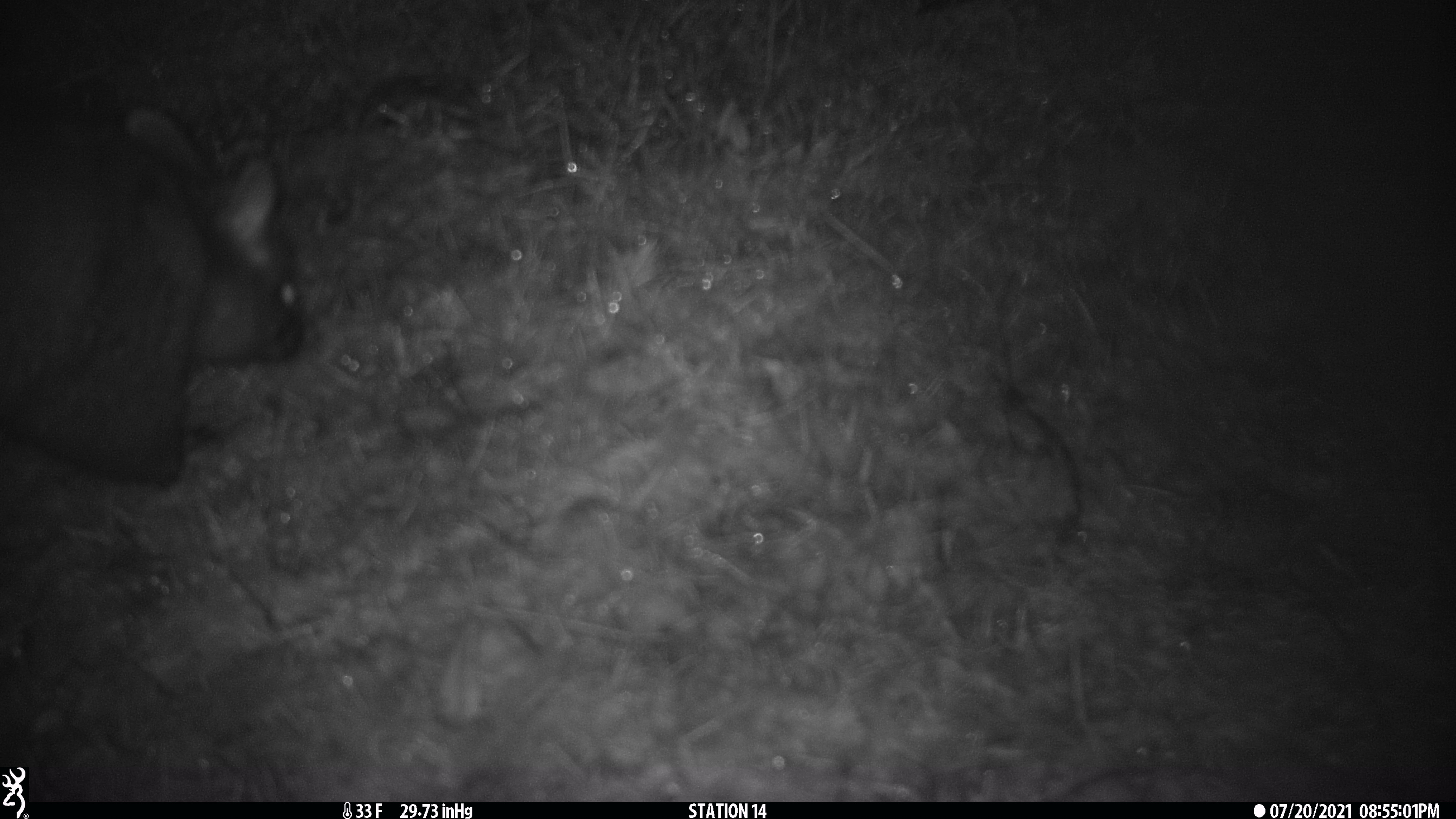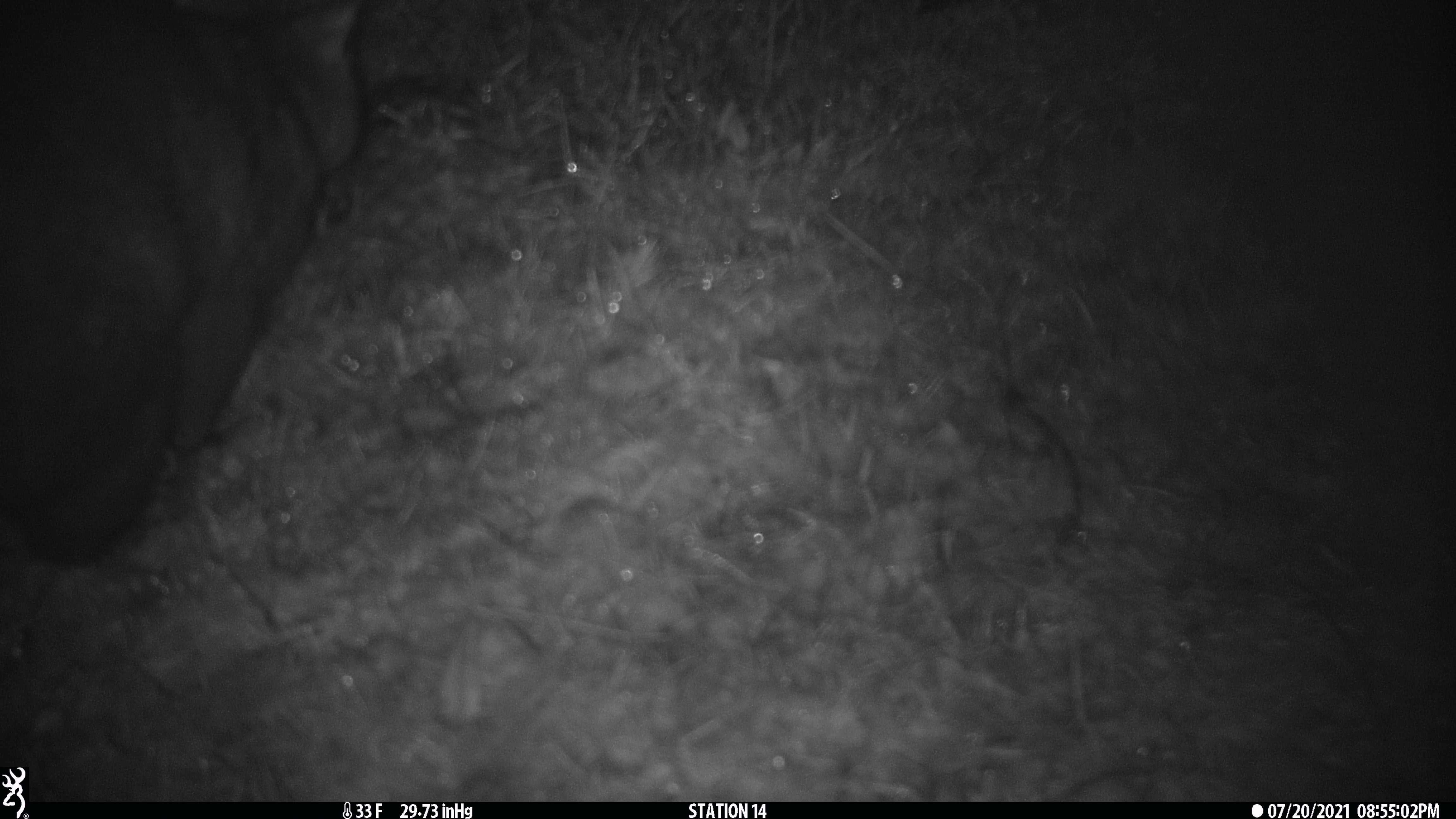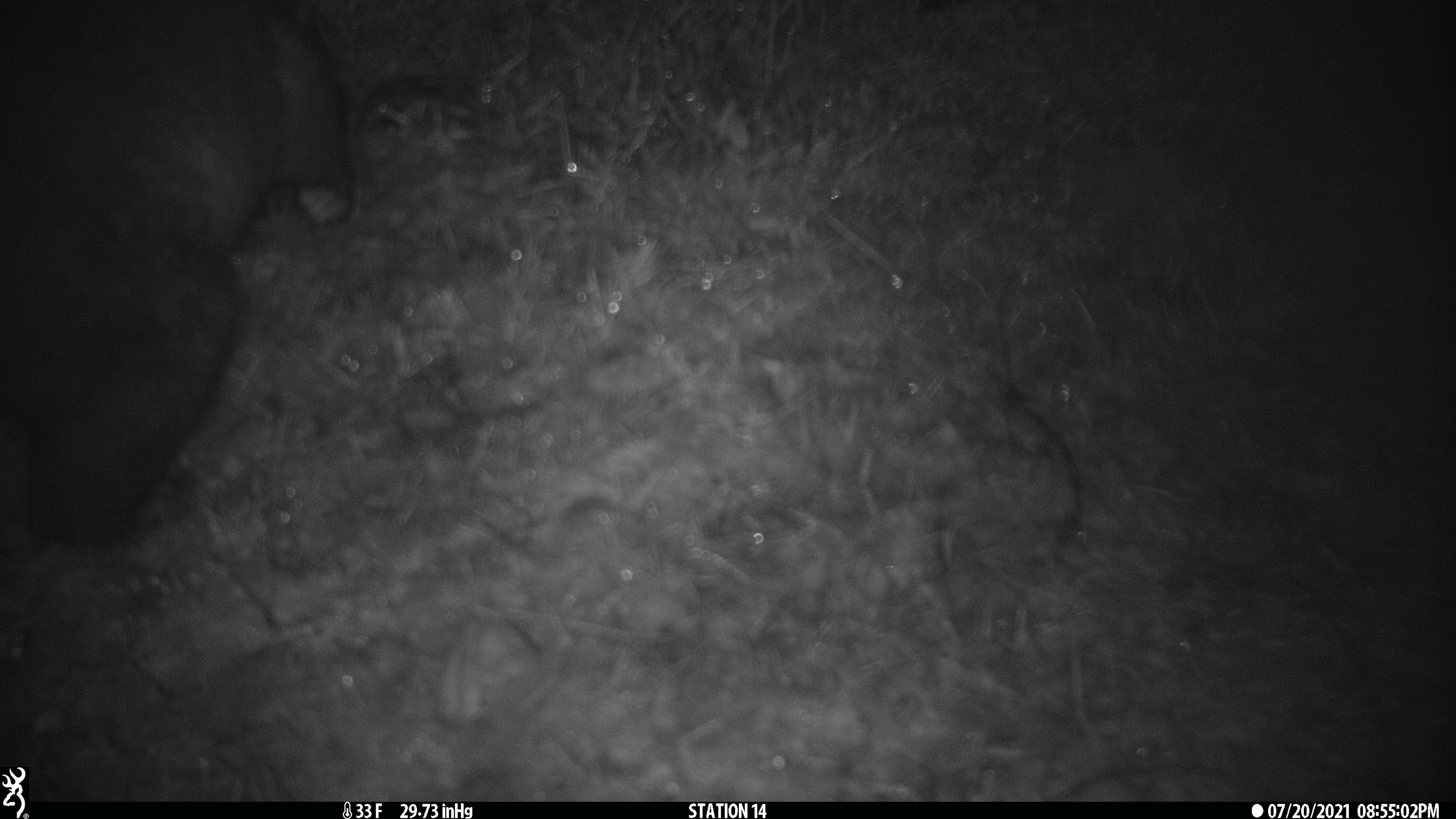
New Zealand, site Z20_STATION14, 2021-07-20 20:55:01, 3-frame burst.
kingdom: Animalia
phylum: Chordata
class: Mammalia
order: Diprotodontia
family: Phalangeridae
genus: Trichosurus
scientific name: Trichosurus vulpecula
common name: common brushtail possum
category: possum